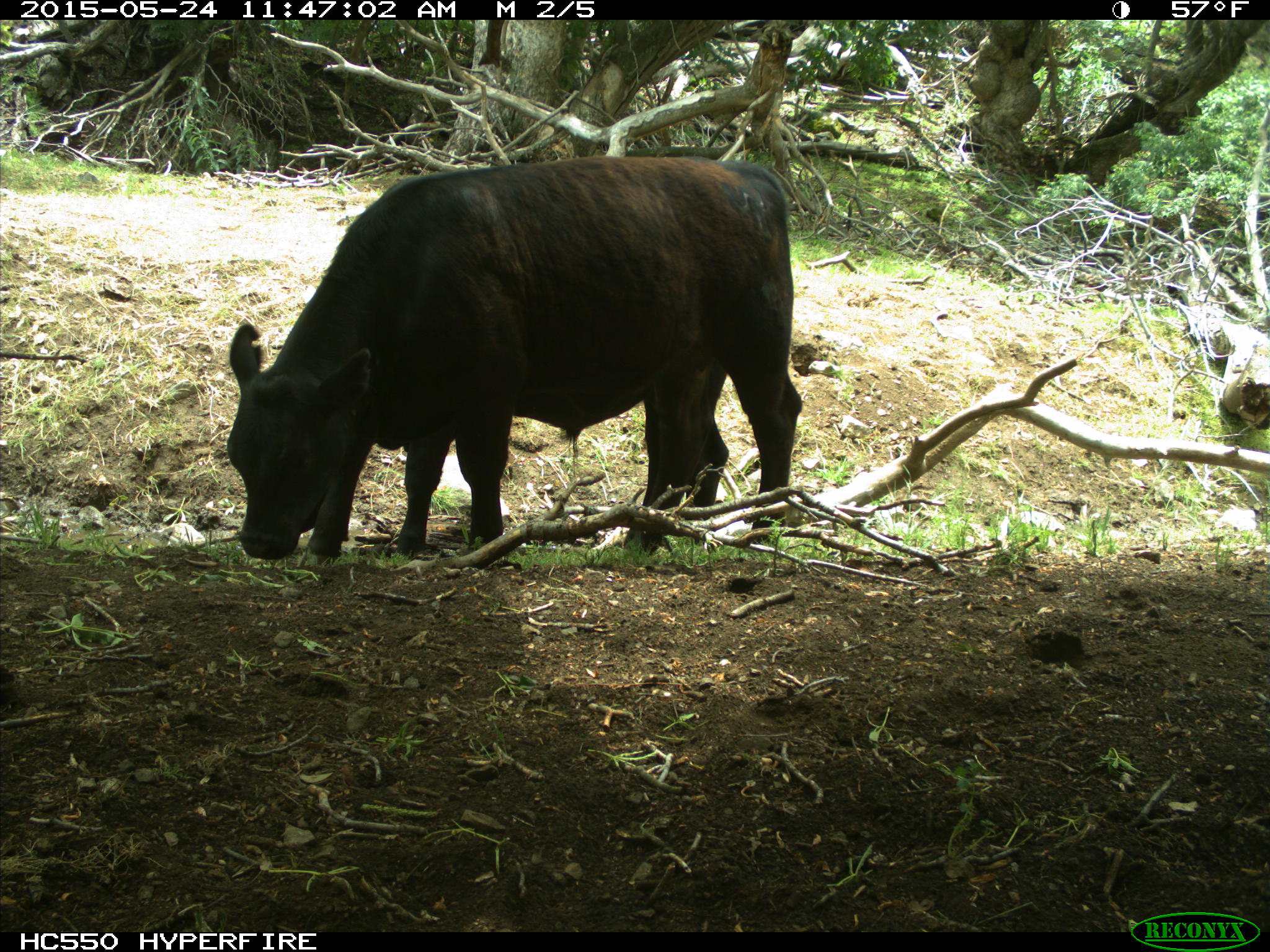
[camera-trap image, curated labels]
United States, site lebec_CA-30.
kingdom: Animalia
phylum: Chordata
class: Mammalia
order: Artiodactyla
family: Bovidae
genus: Bos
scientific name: Bos taurus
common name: domestic cow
Bos taurus (domestic cow).